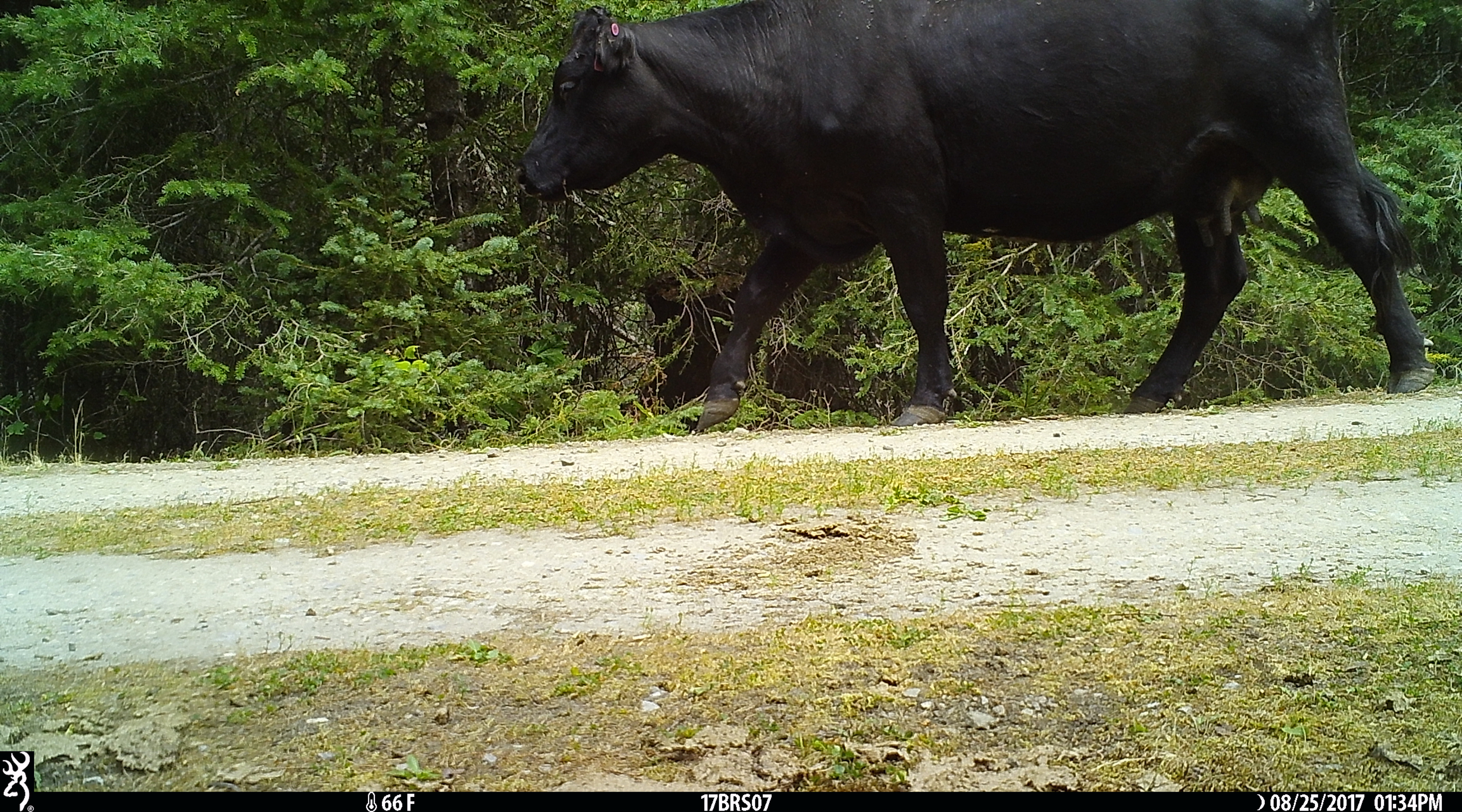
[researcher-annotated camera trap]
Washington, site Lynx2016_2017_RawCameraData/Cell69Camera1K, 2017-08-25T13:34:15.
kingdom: Animalia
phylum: Chordata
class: Mammalia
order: Artiodactyla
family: Bovidae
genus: Bos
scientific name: Bos taurus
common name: domestic cattle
Domestic cattle (Bos taurus). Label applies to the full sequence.